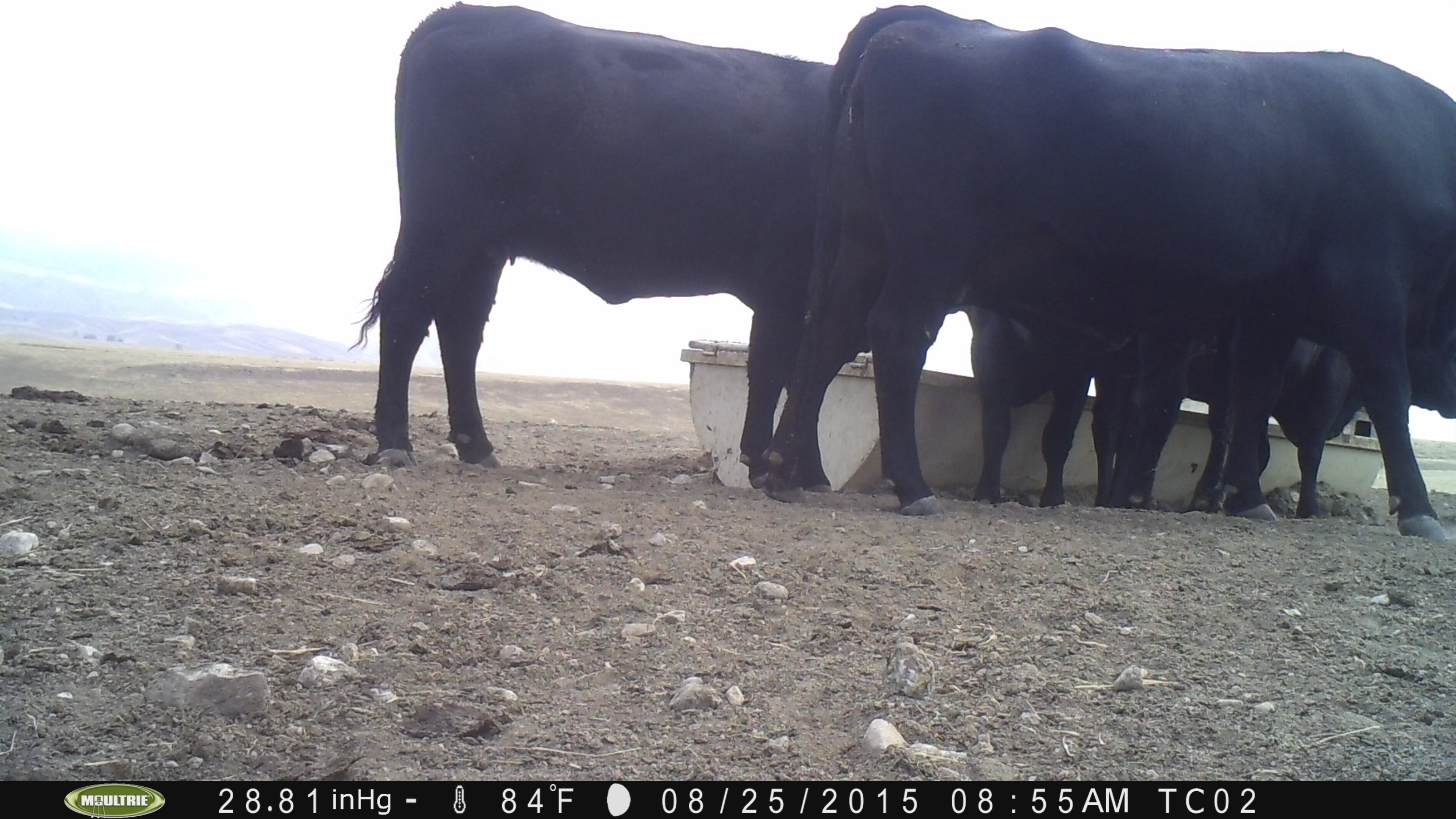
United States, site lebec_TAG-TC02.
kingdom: Animalia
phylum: Chordata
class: Mammalia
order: Artiodactyla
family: Bovidae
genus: Bos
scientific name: Bos taurus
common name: domestic cow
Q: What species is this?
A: Bos taurus (domestic cow).